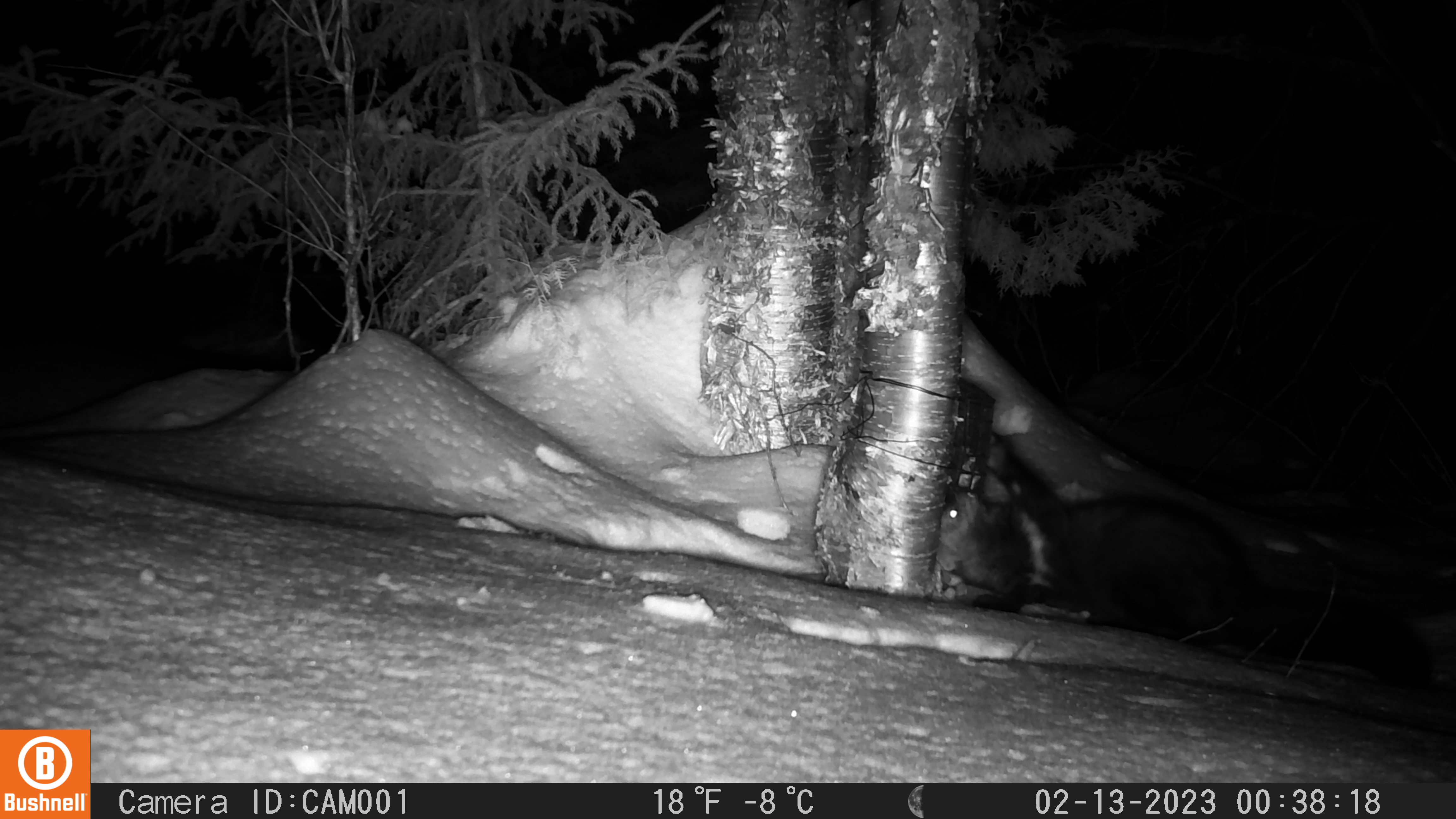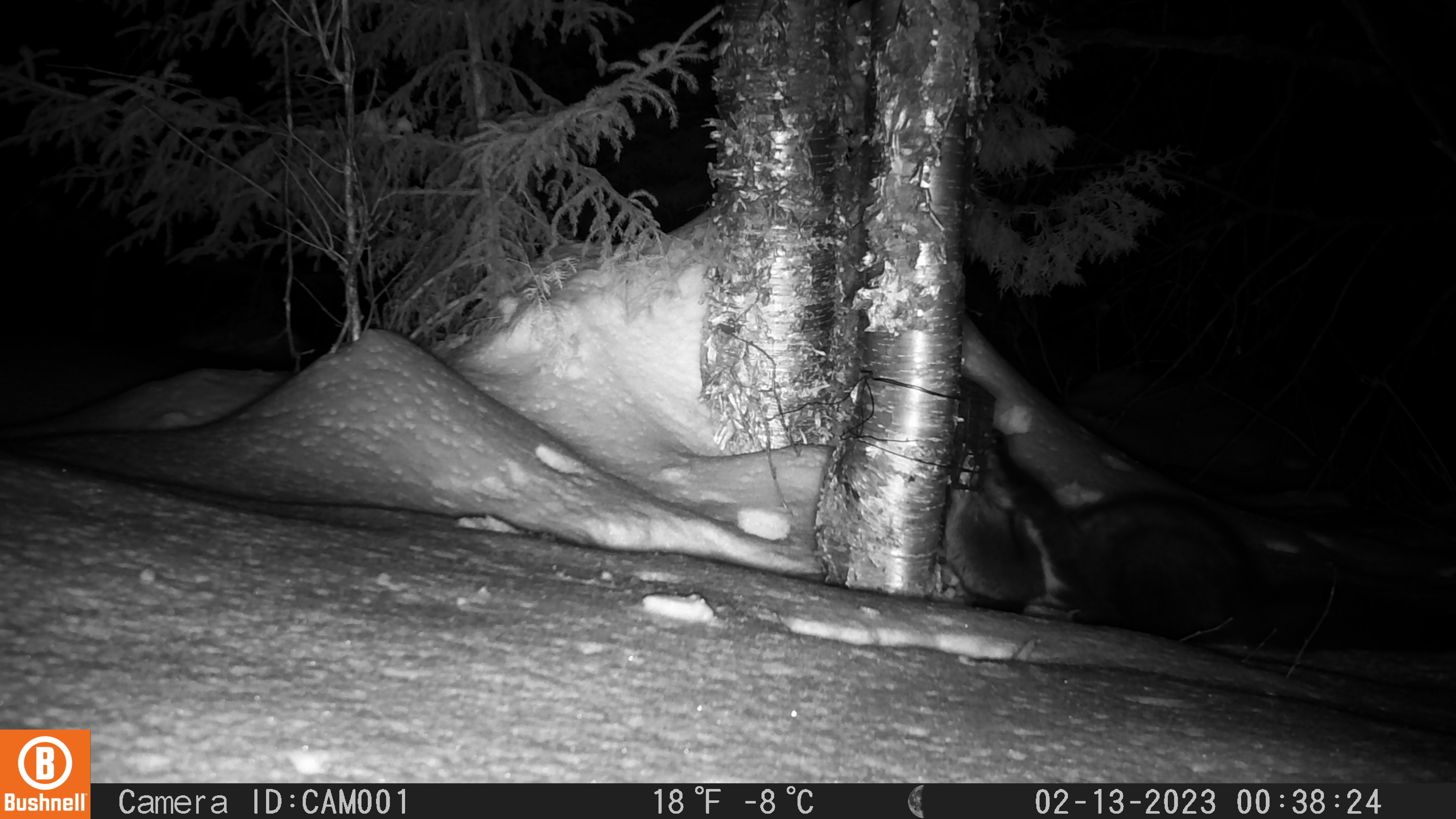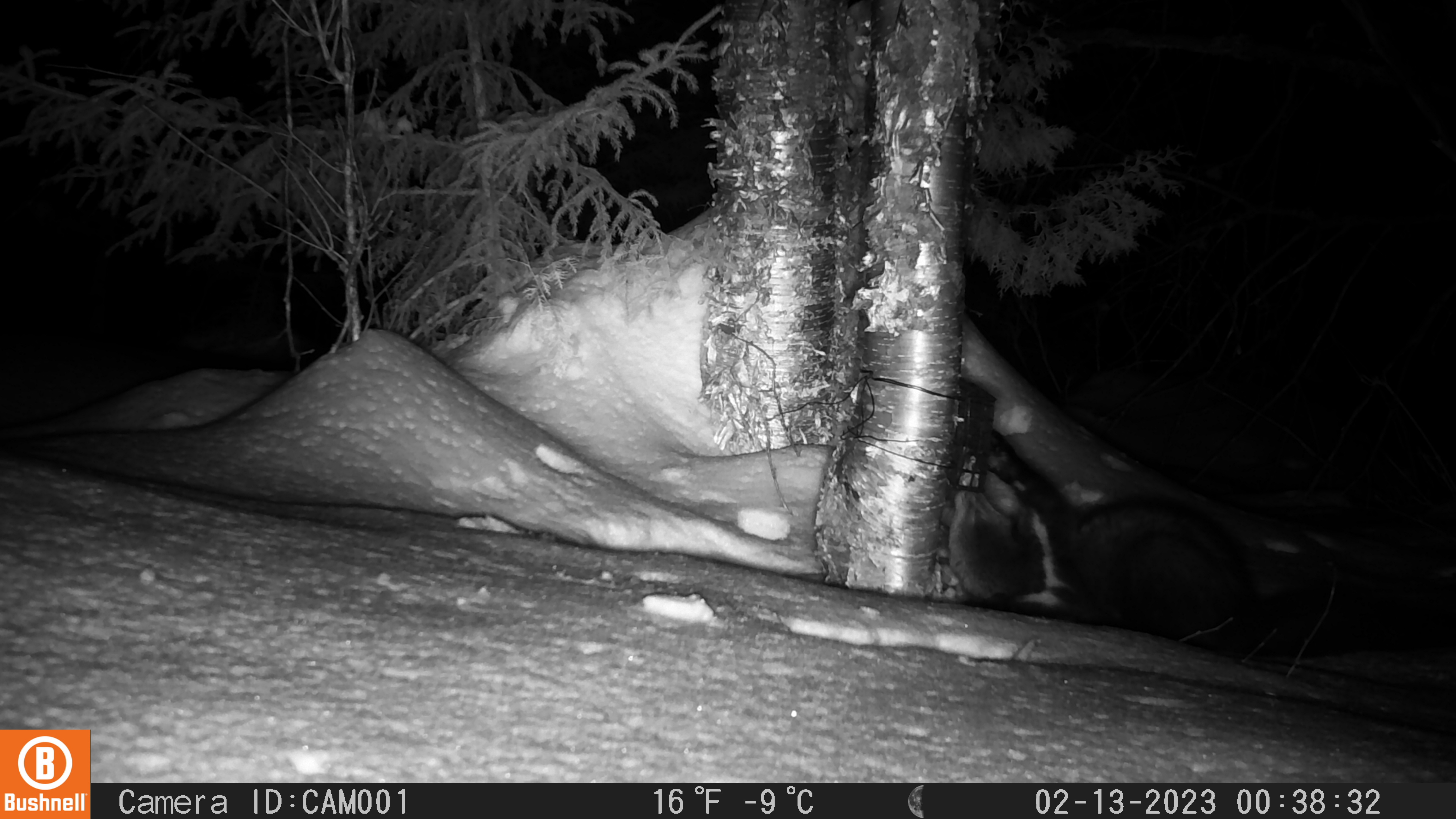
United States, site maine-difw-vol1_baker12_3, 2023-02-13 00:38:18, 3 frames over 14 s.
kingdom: Animalia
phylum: Chordata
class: Mammalia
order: Carnivora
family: Mustelidae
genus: Pekania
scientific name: Pekania pennanti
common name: fisher